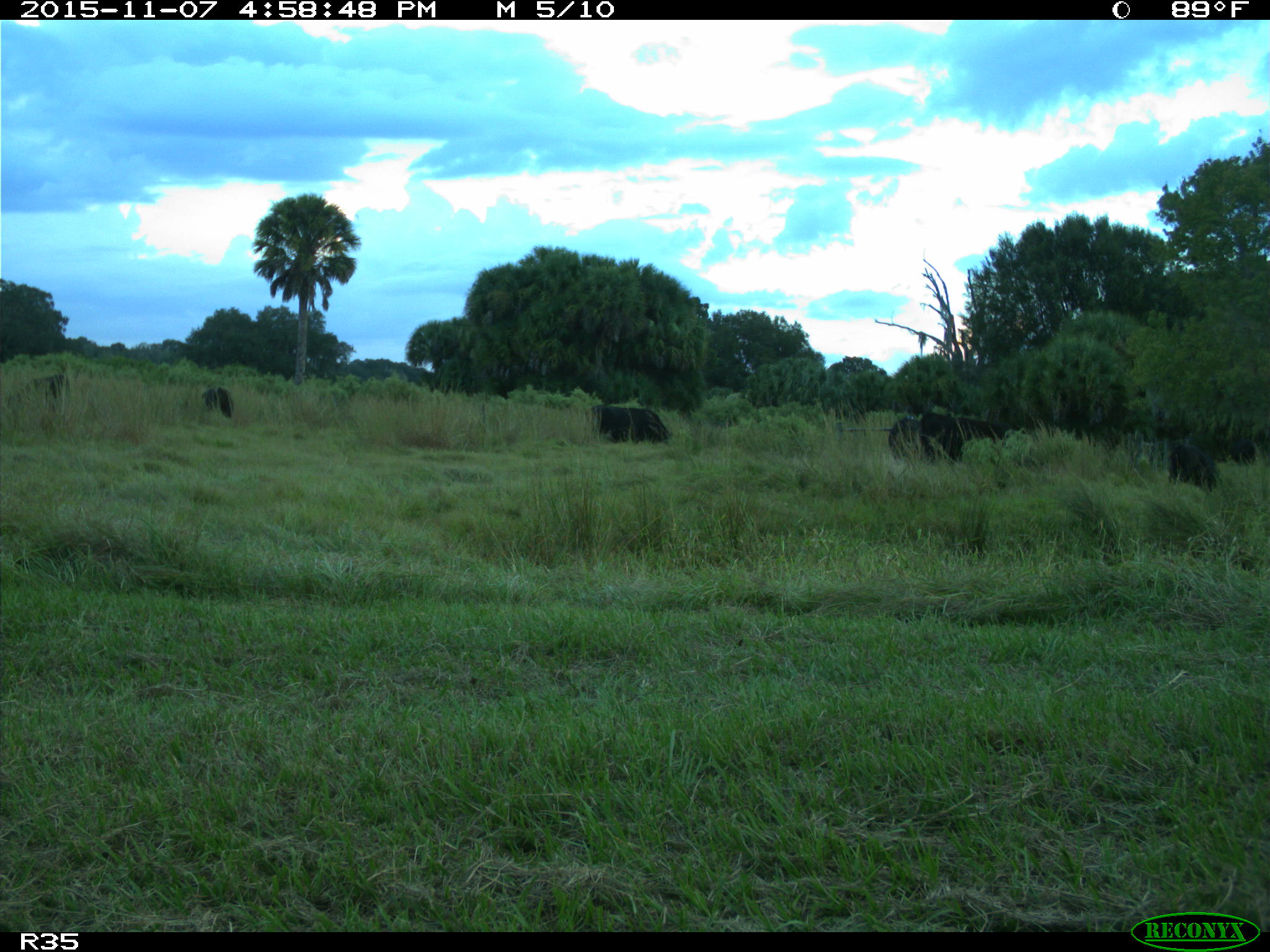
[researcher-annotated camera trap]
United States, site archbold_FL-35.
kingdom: Animalia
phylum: Chordata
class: Mammalia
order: Artiodactyla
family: Bovidae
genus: Bos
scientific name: Bos taurus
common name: domestic cow